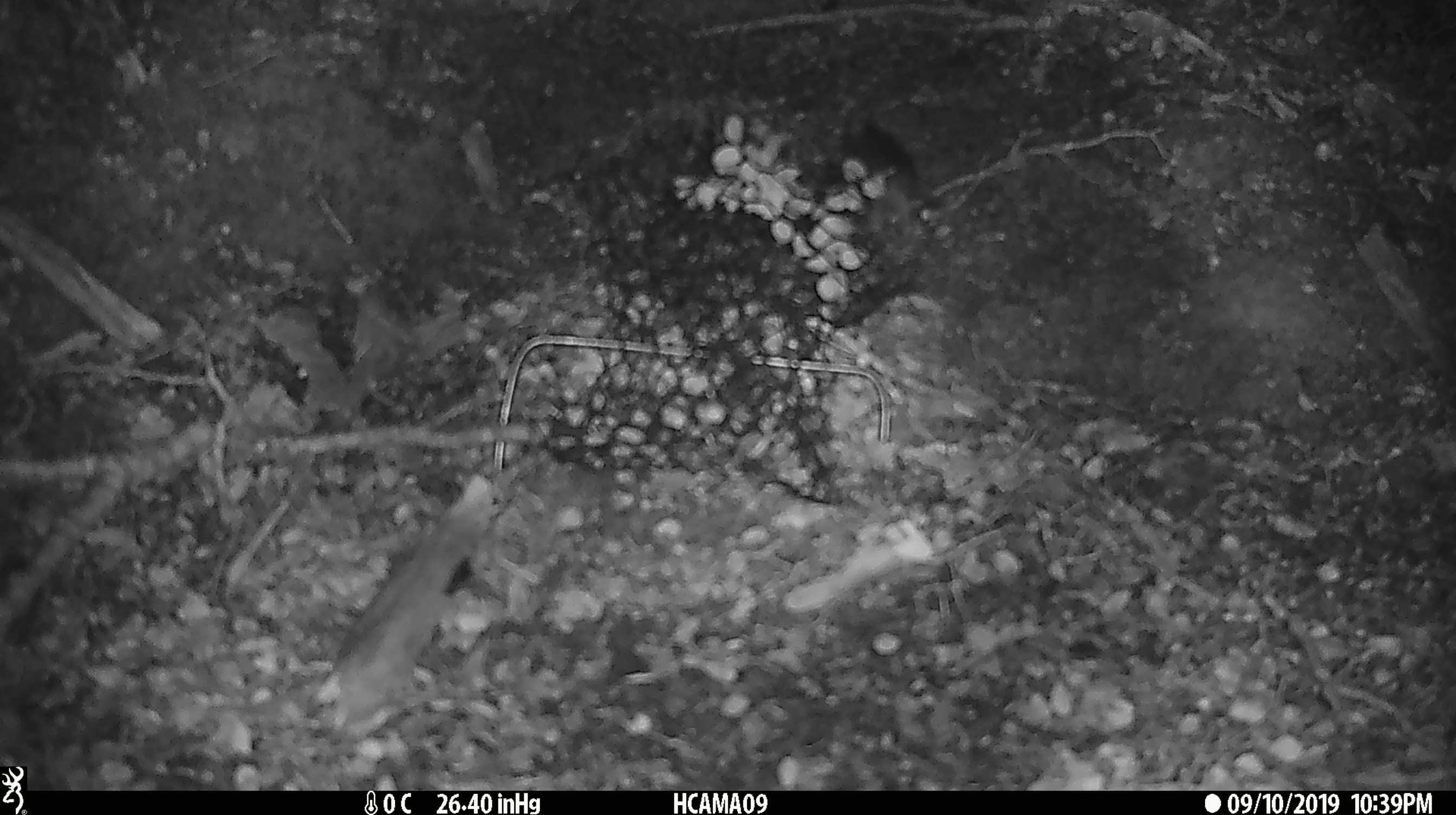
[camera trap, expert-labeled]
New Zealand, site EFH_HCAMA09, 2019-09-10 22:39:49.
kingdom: Animalia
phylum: Chordata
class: Mammalia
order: Rodentia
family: Muridae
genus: Mus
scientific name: Mus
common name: mouse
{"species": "mouse (Mus)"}